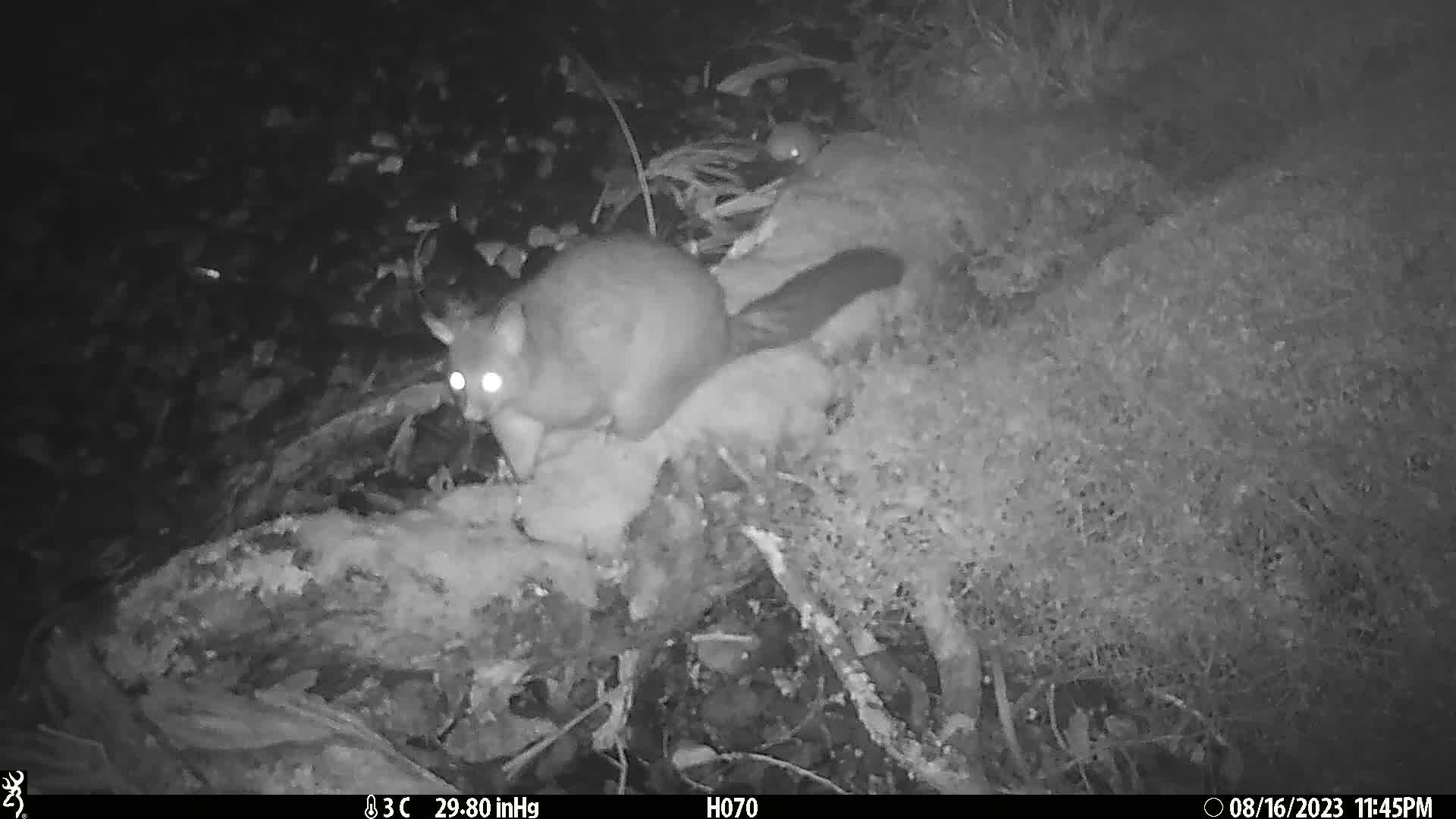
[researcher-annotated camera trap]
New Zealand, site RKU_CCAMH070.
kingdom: Animalia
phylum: Chordata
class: Mammalia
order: Diprotodontia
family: Phalangeridae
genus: Trichosurus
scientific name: Trichosurus vulpecula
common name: common brushtail possum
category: possum